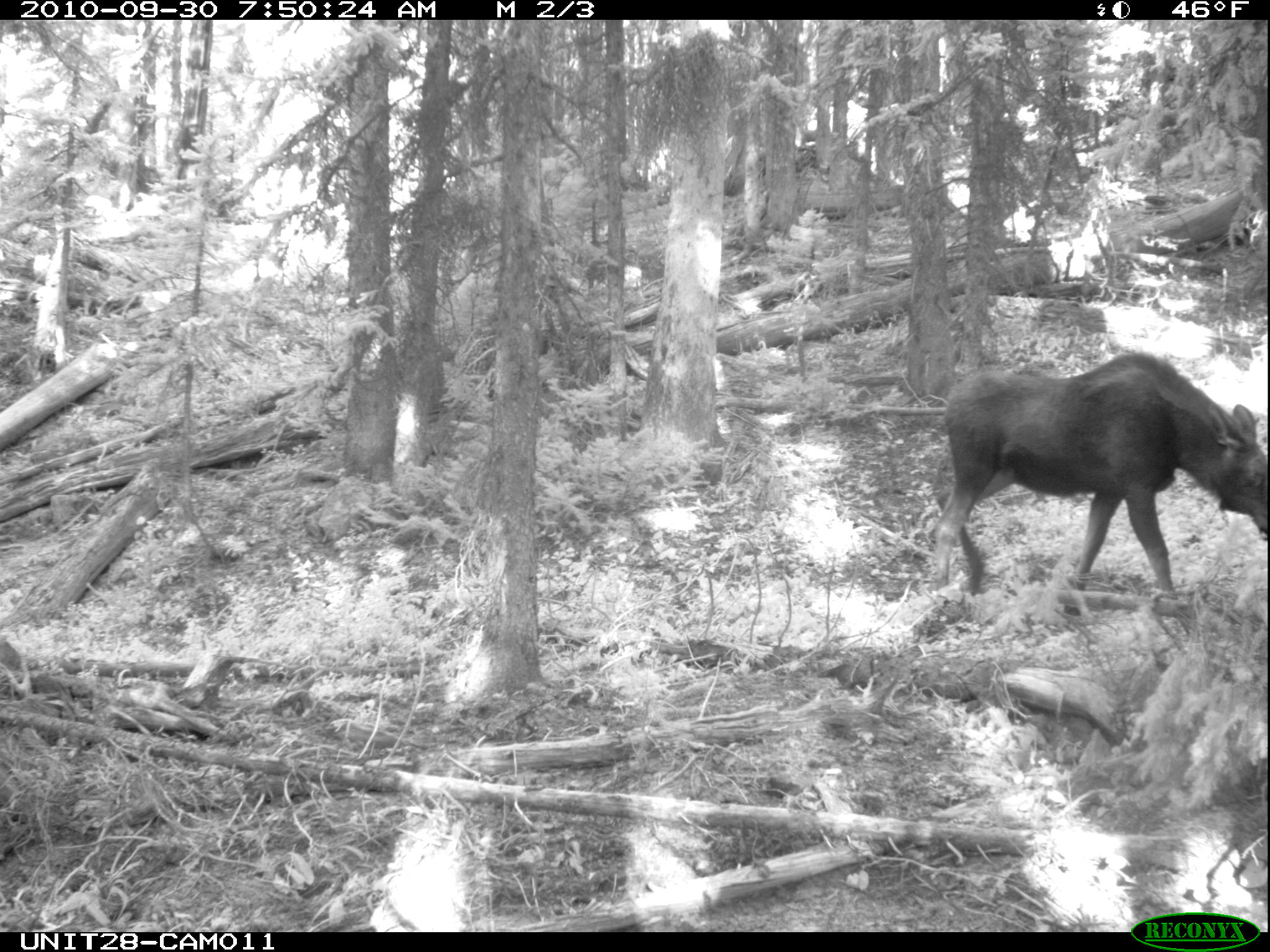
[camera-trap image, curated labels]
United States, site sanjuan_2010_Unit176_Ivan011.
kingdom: Animalia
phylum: Chordata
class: Mammalia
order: Artiodactyla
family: Cervidae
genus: Alces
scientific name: Alces alces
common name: moose